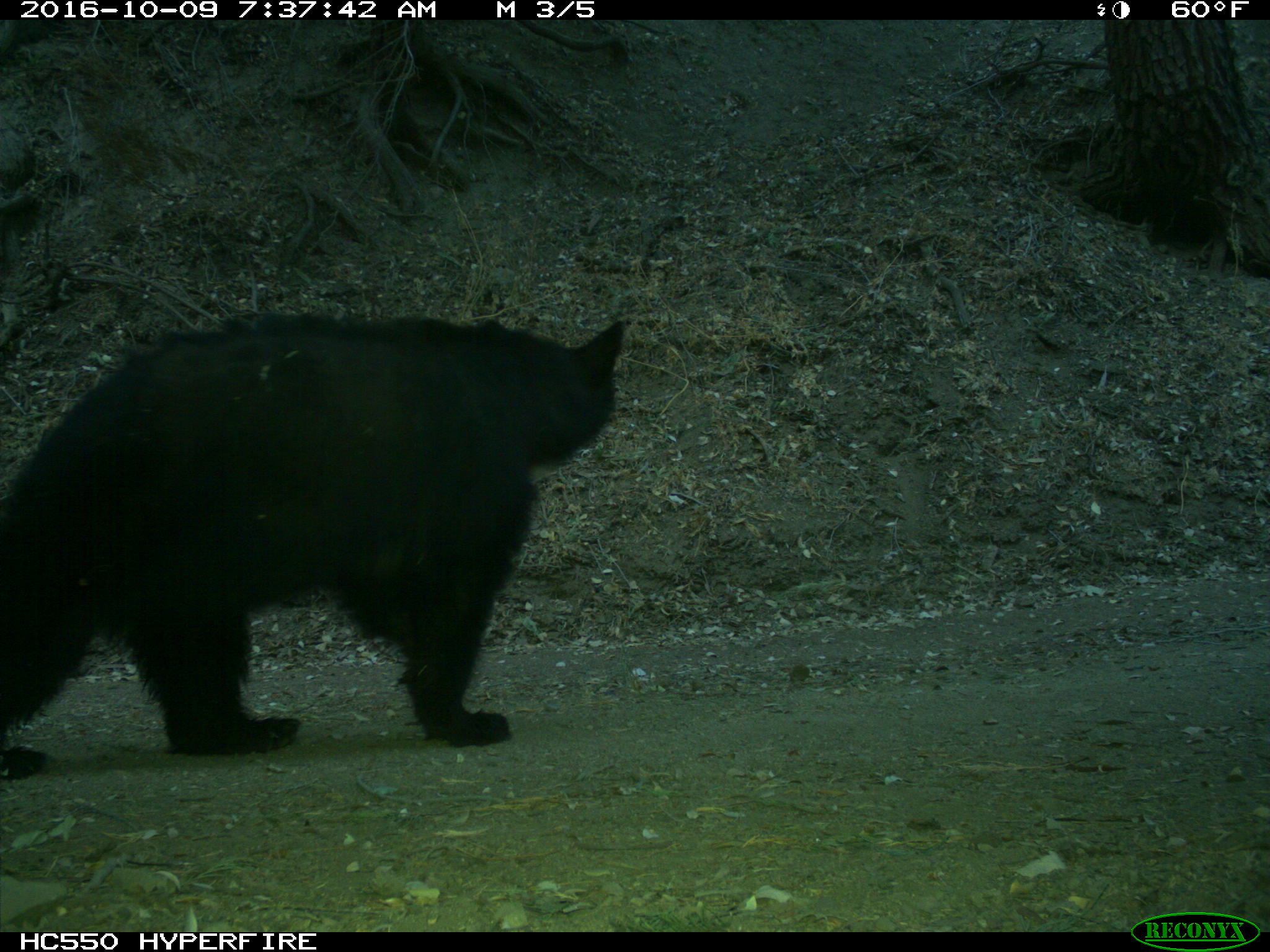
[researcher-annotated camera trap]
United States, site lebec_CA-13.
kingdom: Animalia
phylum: Chordata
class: Mammalia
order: Carnivora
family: Ursidae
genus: Ursus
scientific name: Ursus americanus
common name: american black bear